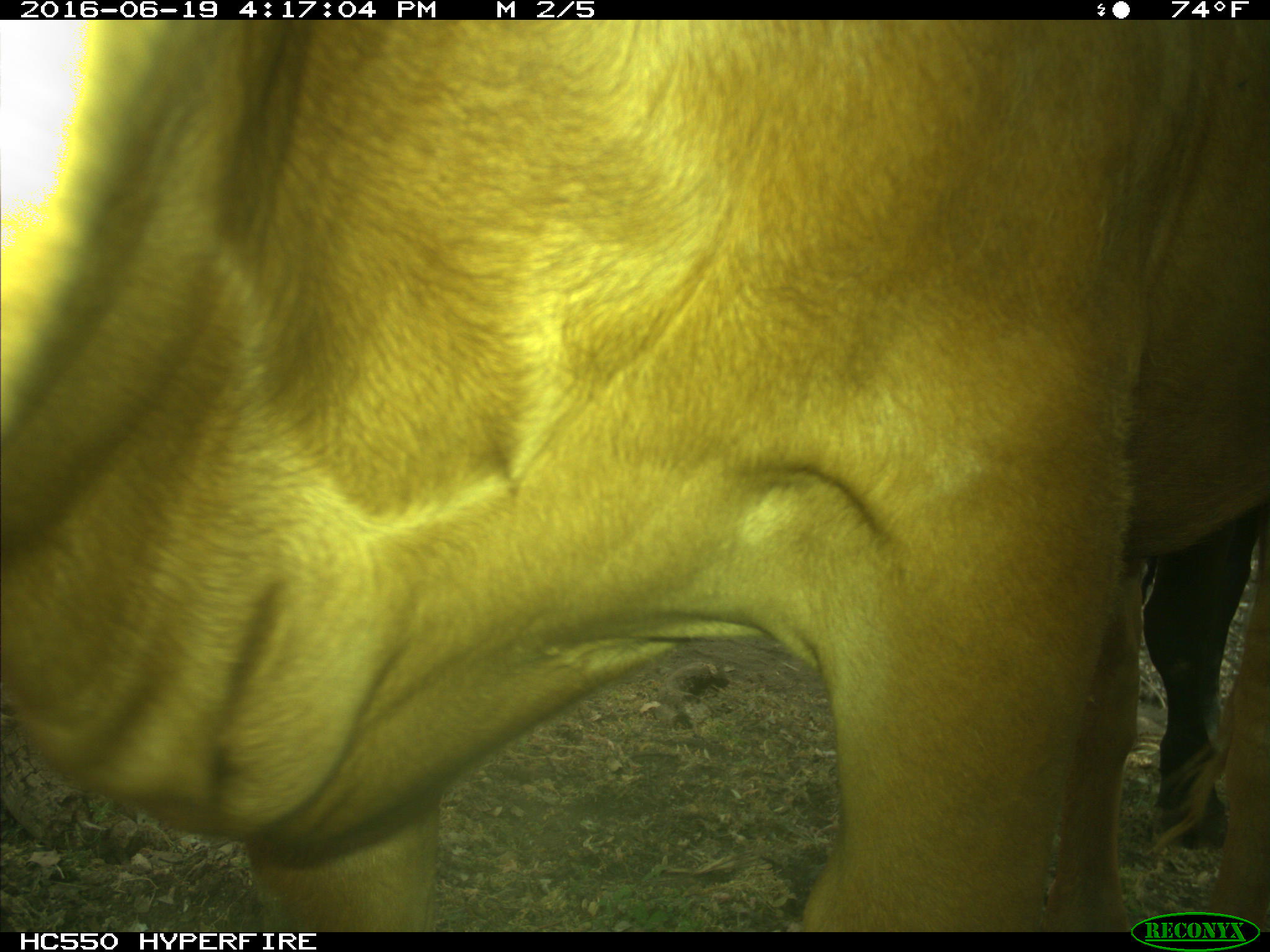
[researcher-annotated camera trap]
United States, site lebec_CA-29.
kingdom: Animalia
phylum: Chordata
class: Mammalia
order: Artiodactyla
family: Bovidae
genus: Bos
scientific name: Bos taurus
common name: domestic cow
Bos taurus (domestic cow).